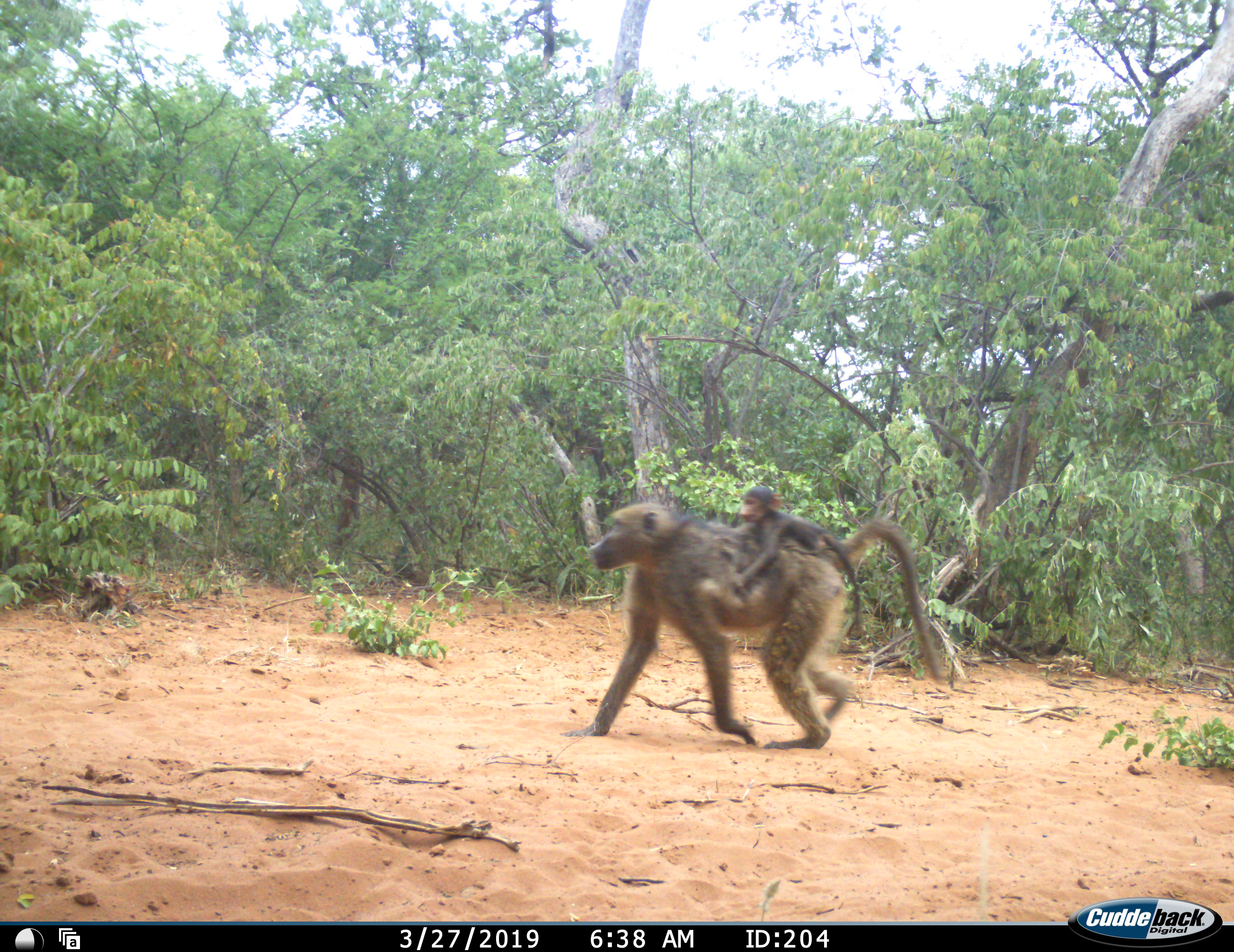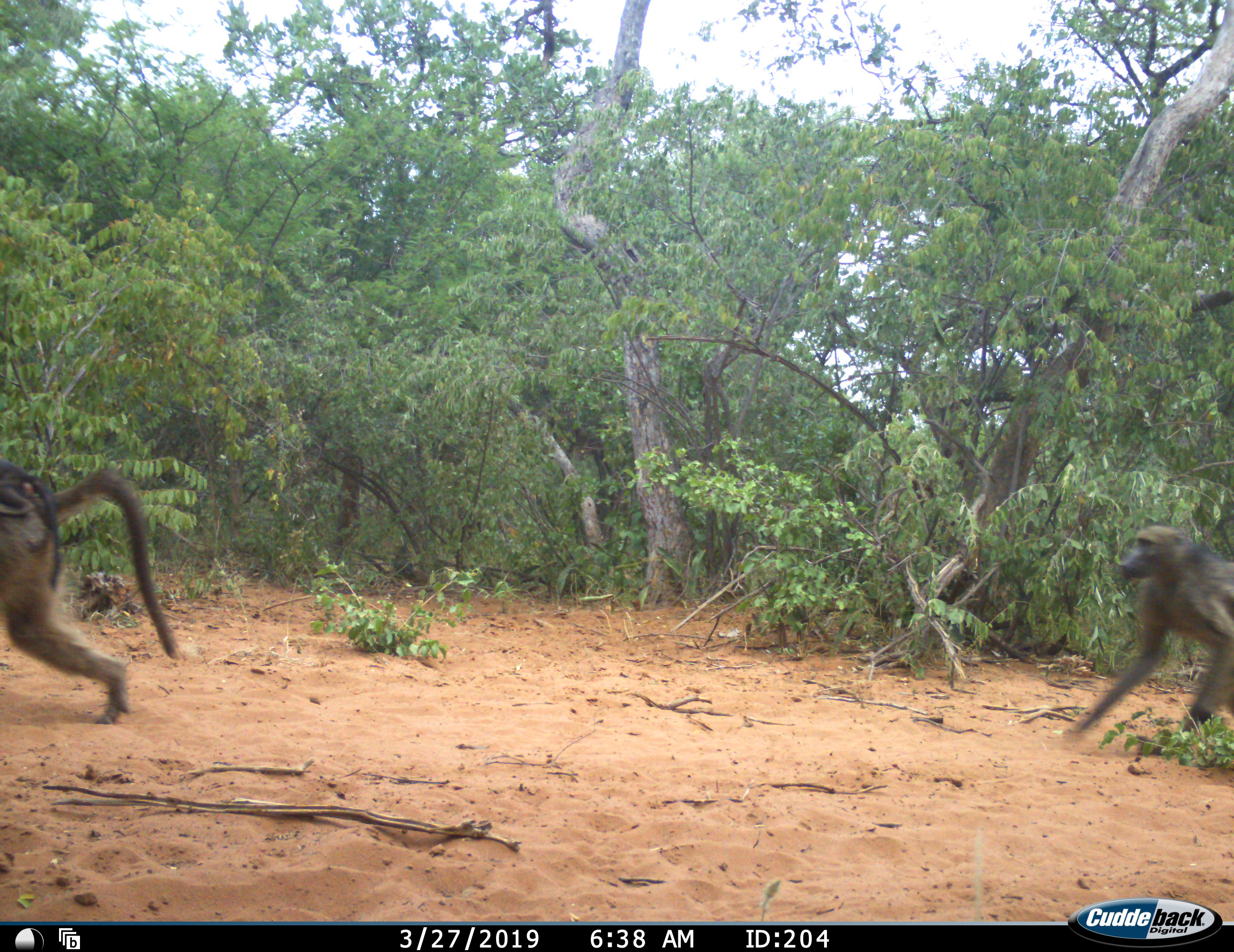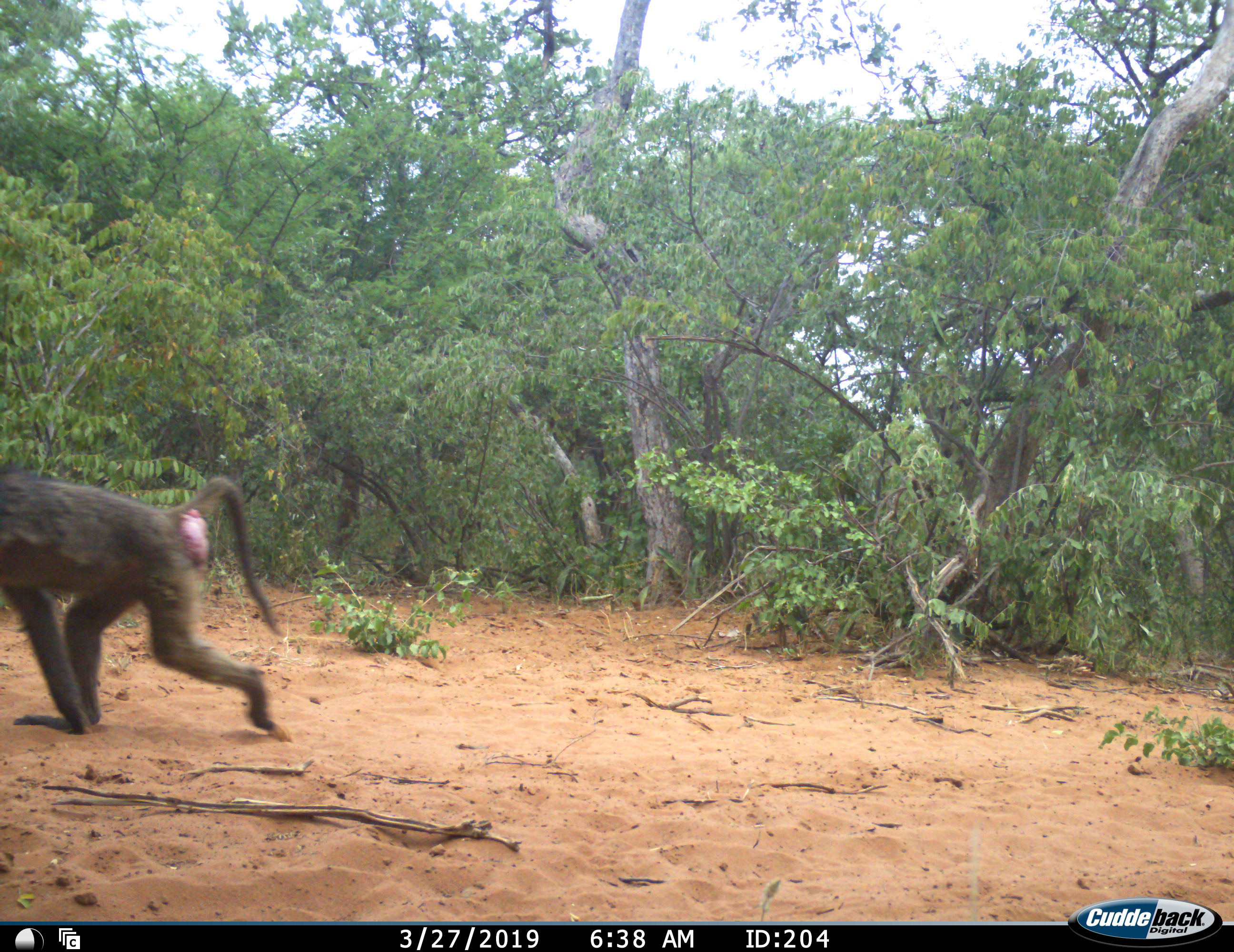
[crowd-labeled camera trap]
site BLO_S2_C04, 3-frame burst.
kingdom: Animalia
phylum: Chordata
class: Mammalia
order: Primates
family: Cercopithecidae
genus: Papio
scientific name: Papio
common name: baboon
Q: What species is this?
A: Baboon (Papio).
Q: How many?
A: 3.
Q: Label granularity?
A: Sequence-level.